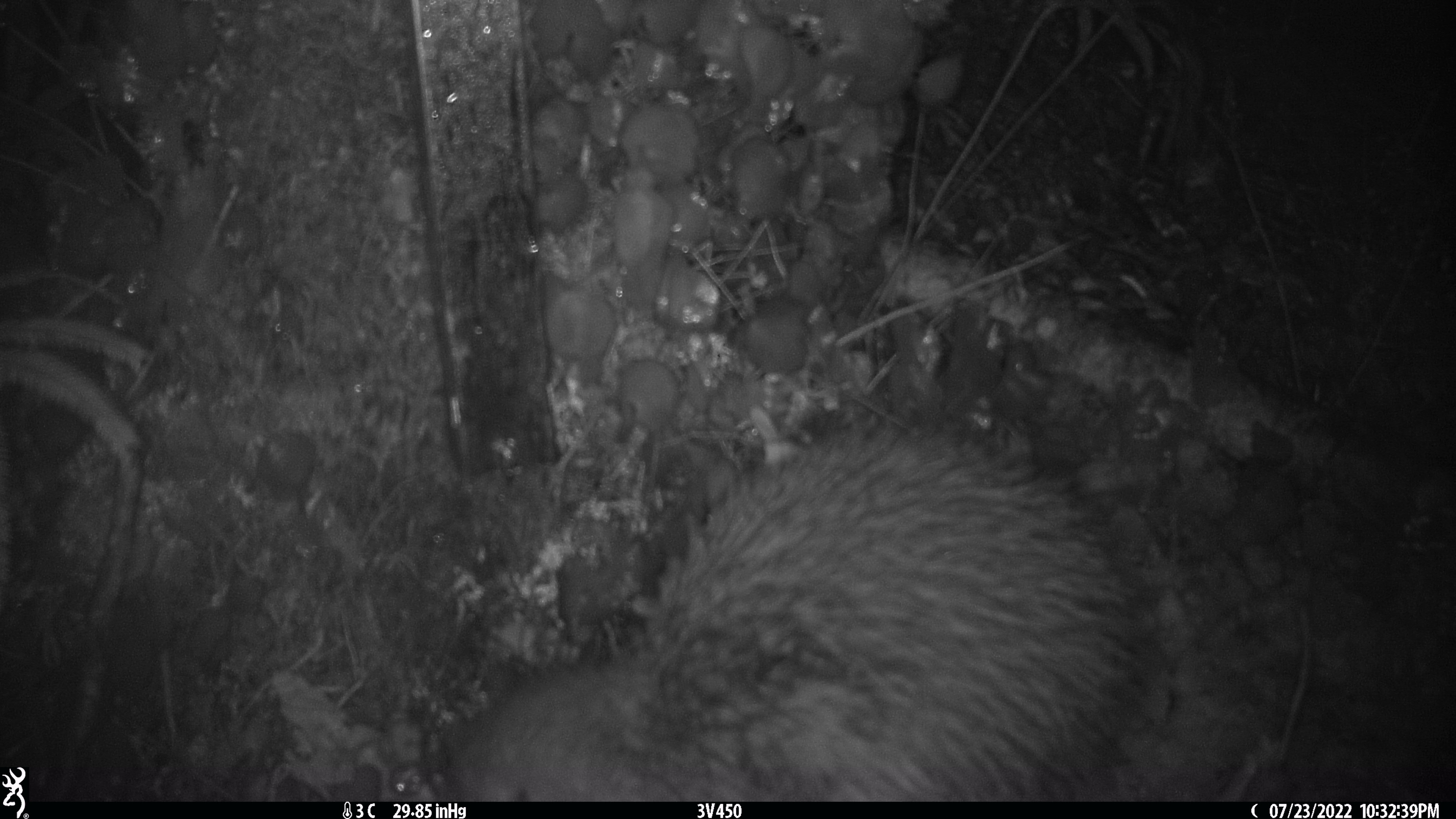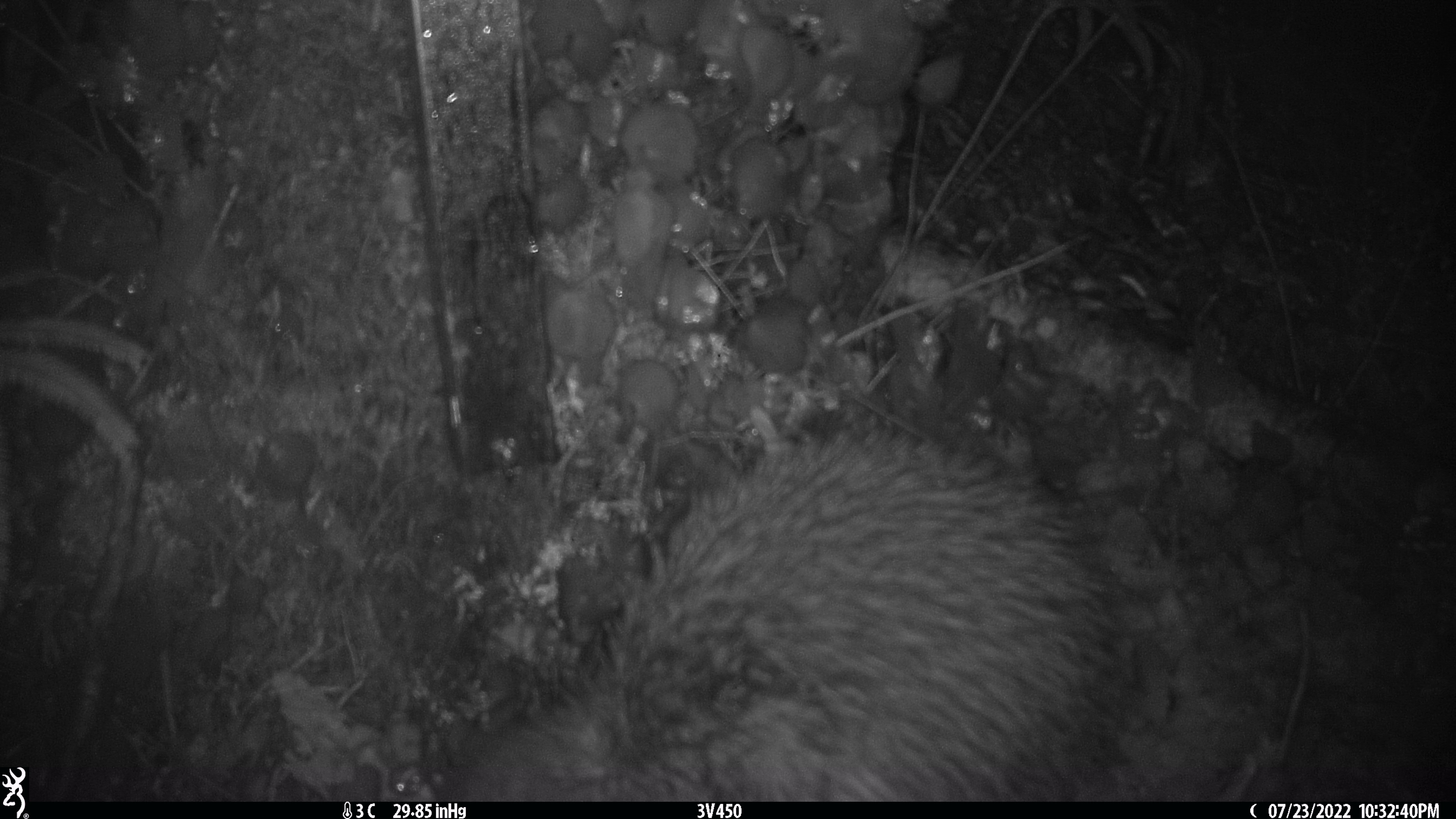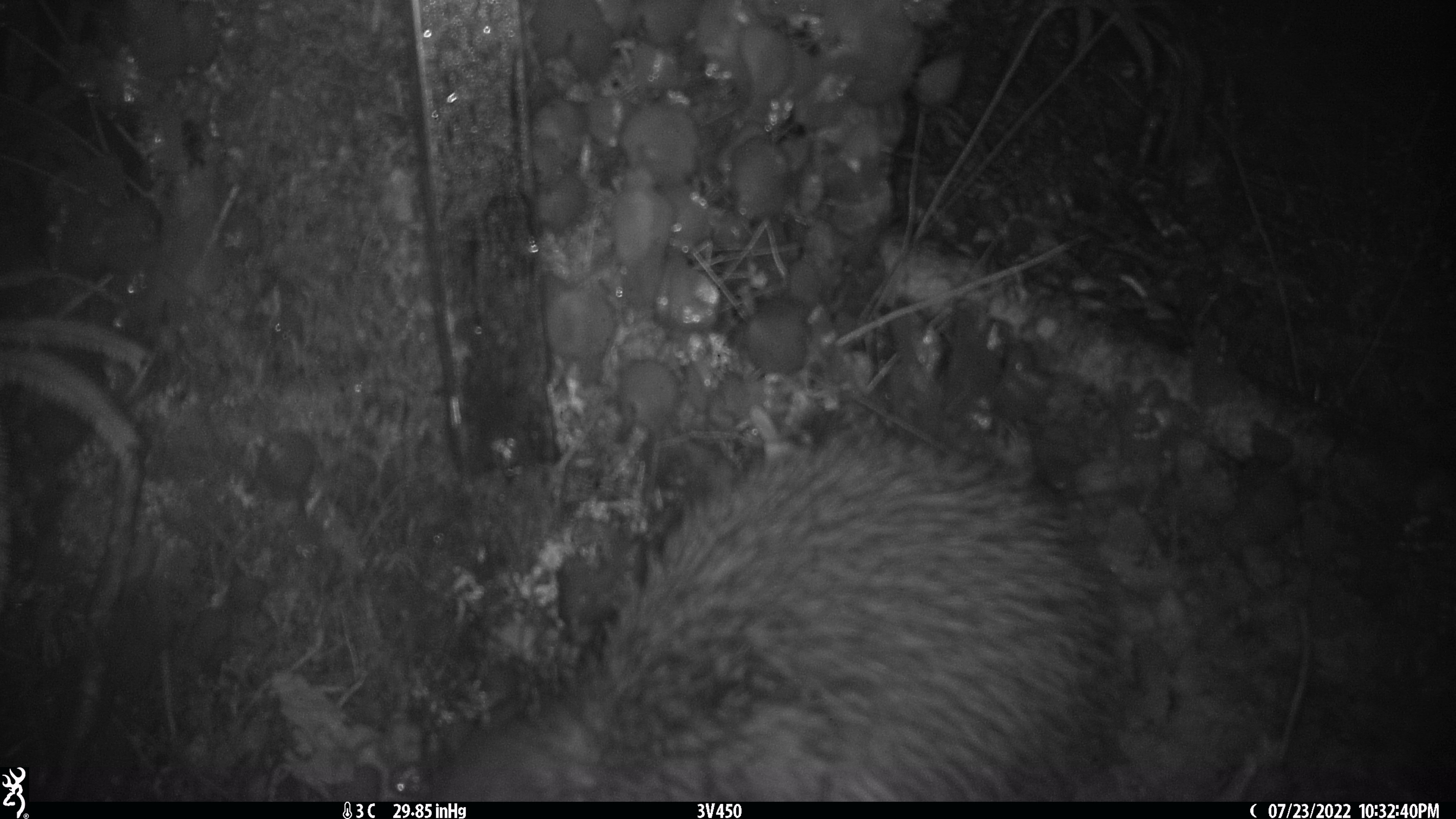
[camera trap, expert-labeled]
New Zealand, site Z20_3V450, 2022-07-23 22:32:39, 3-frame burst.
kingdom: Animalia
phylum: Chordata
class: Aves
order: Apterygiformes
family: Apterygidae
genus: Apteryx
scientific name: Apteryx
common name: kiwi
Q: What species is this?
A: Kiwi (Apteryx).